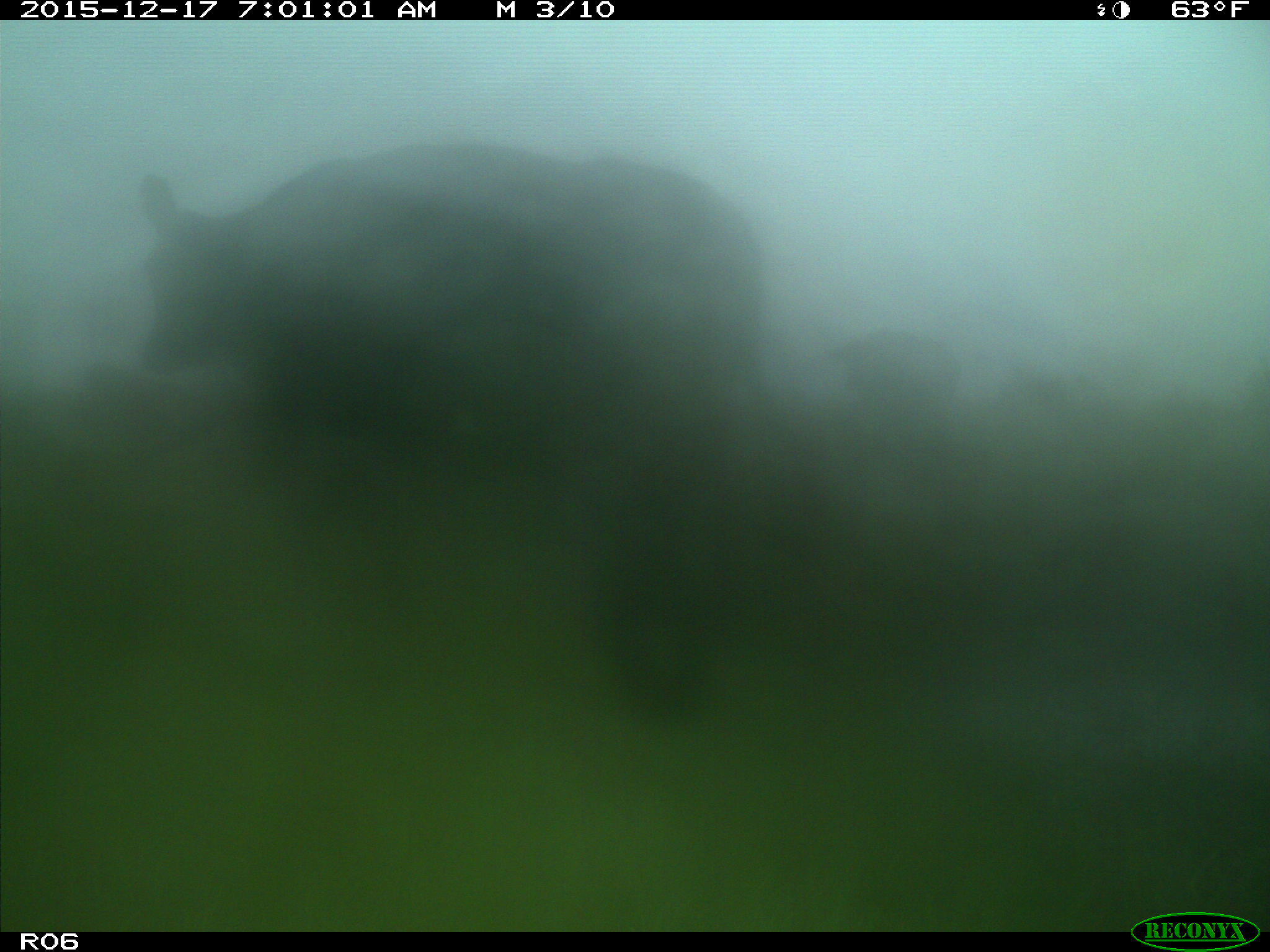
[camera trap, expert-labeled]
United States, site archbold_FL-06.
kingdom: Animalia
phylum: Chordata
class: Mammalia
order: Artiodactyla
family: Bovidae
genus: Bos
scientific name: Bos taurus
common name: domestic cow